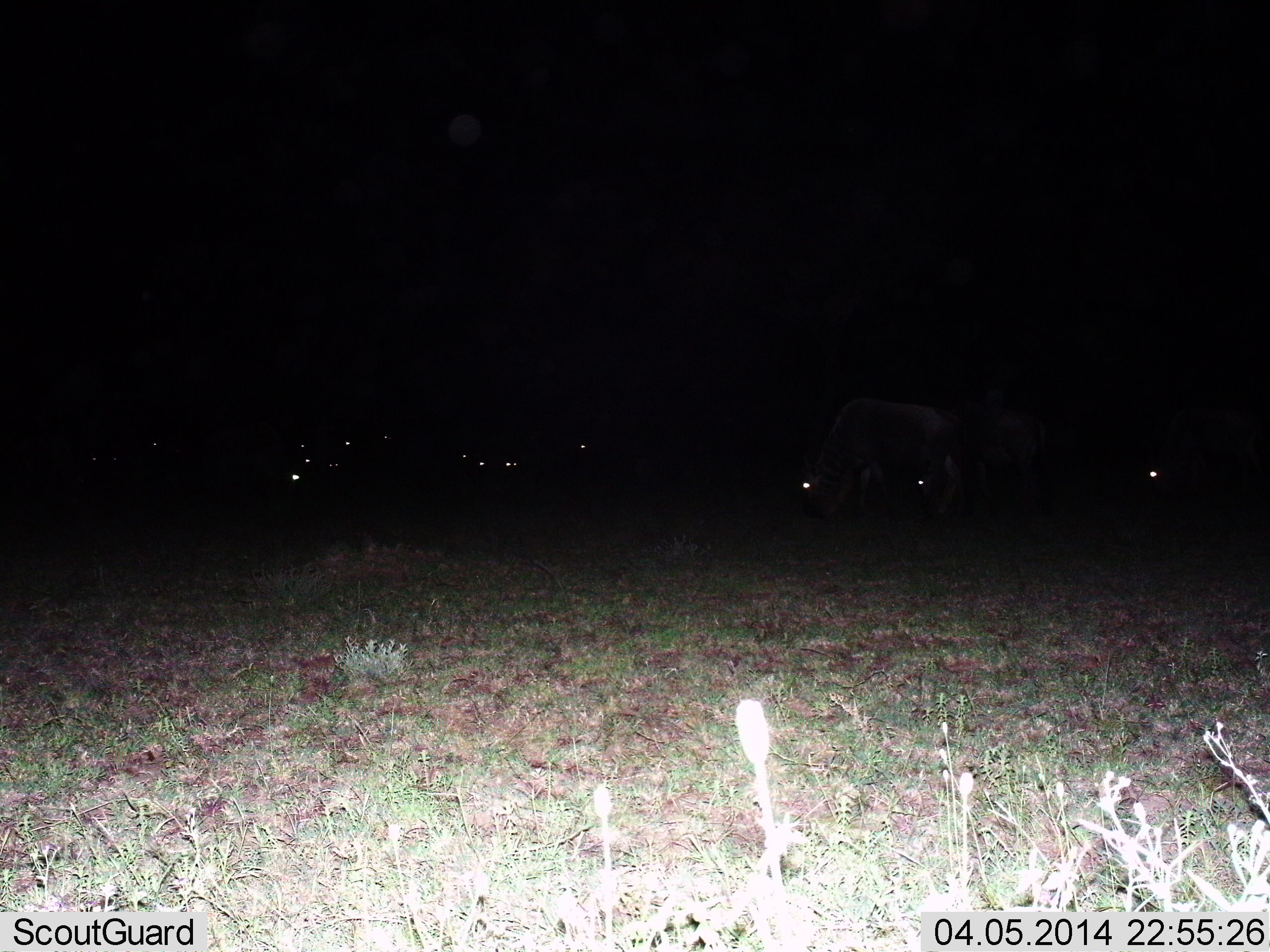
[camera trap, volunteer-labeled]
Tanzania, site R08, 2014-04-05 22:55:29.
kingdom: Animalia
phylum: Chordata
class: Mammalia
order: Artiodactyla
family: Bovidae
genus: Connochaetes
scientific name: Connochaetes taurinus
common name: blue wildebeest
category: wildebeest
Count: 11-50.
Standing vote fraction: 50%.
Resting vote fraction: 10%.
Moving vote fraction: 10%.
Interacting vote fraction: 0%.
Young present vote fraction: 0%.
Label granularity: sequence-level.